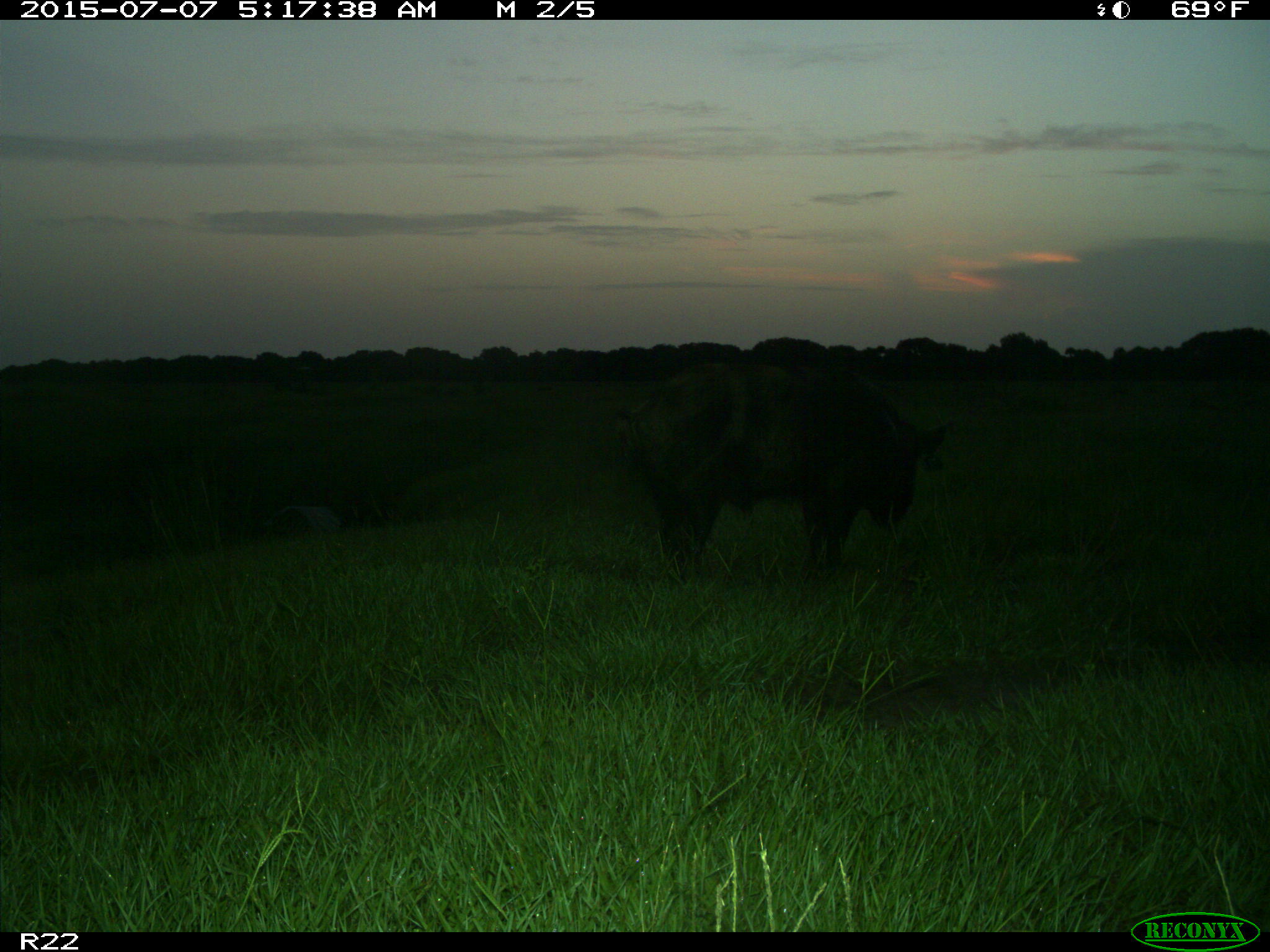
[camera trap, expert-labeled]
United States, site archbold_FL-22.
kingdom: Animalia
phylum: Chordata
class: Mammalia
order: Artiodactyla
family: Bovidae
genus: Bos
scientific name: Bos taurus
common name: domestic cow